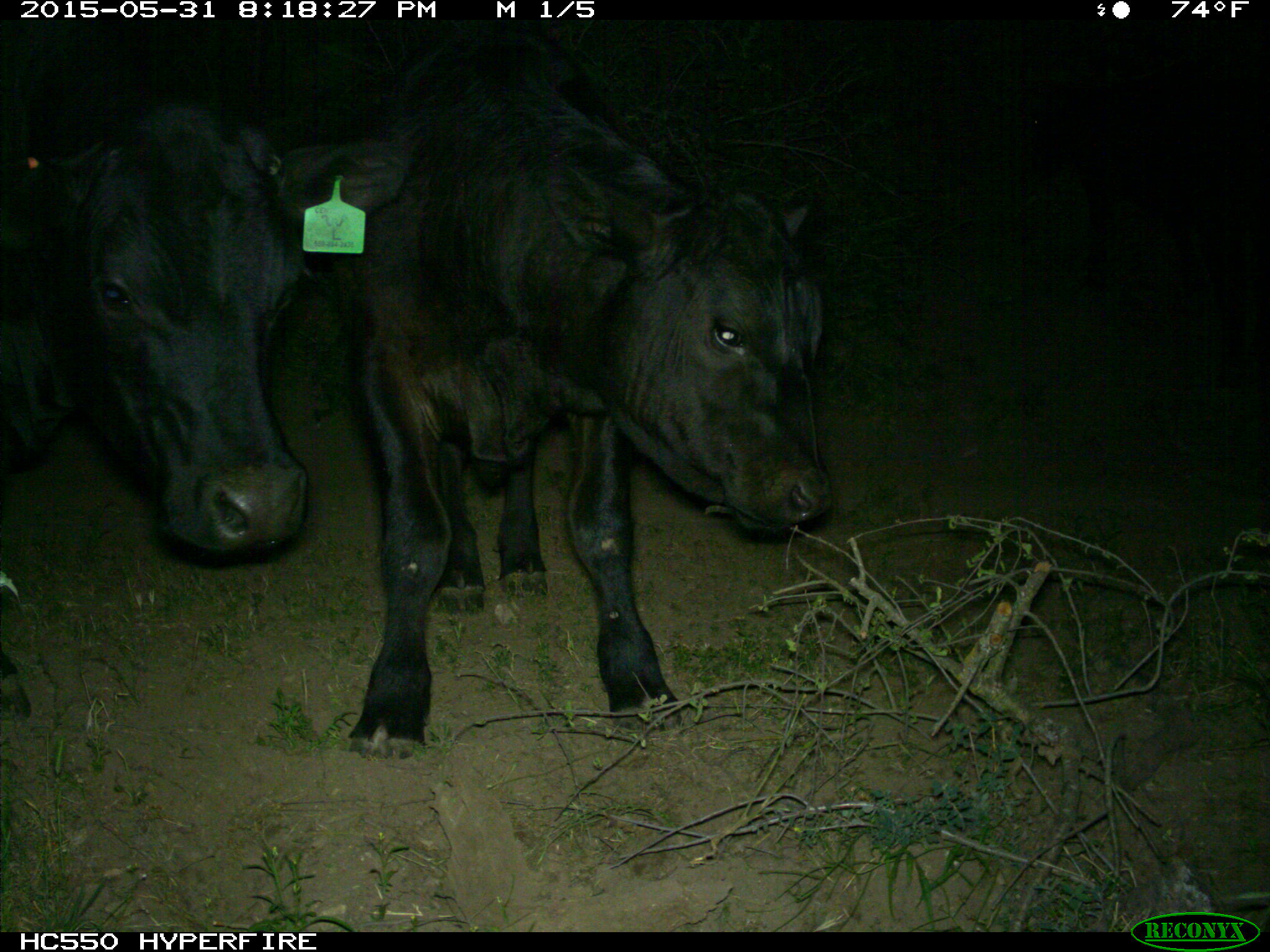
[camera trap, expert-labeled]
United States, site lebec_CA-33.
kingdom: Animalia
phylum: Chordata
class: Mammalia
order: Artiodactyla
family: Bovidae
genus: Bos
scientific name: Bos taurus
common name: domestic cow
Bos taurus (domestic cow).